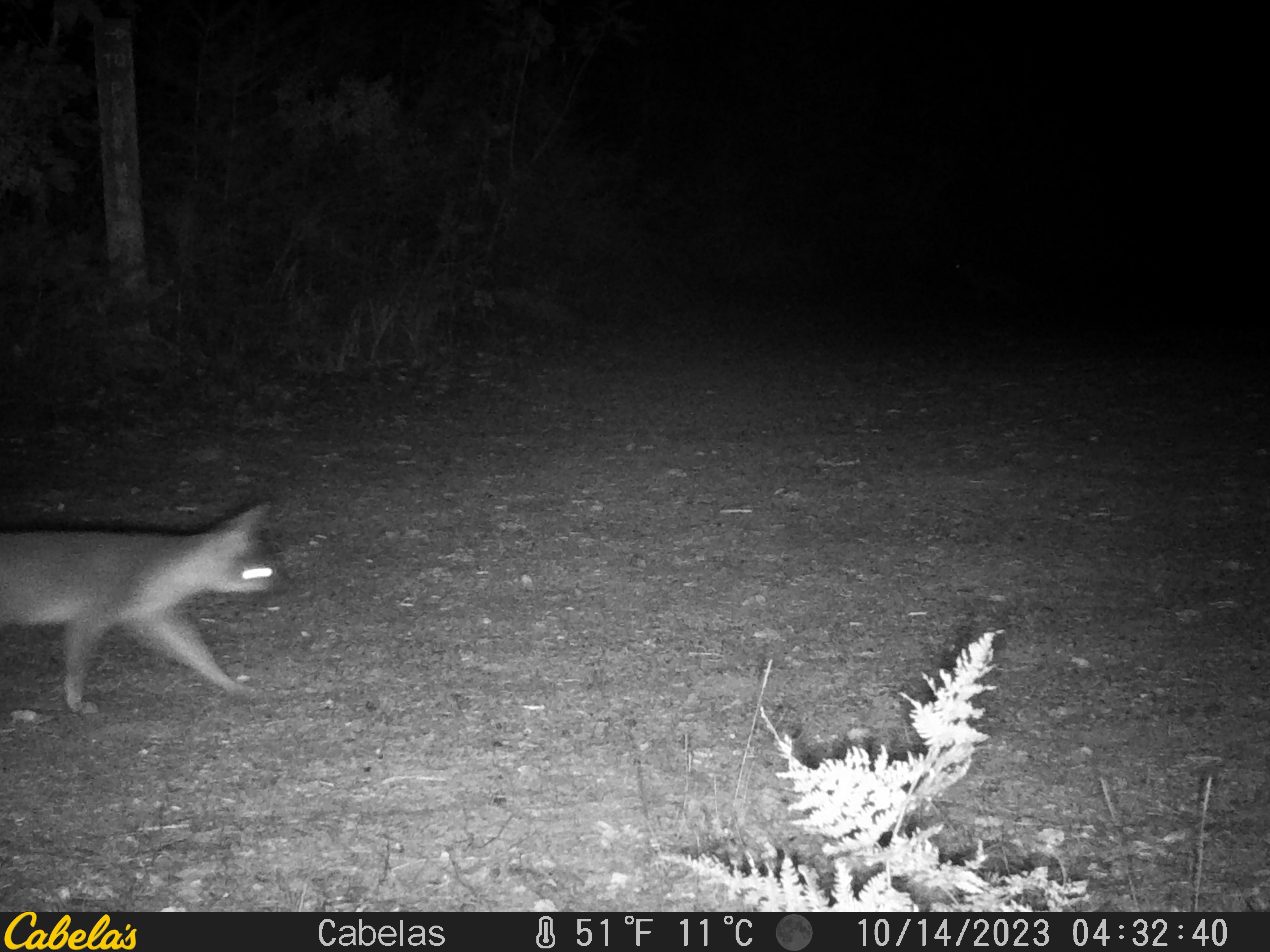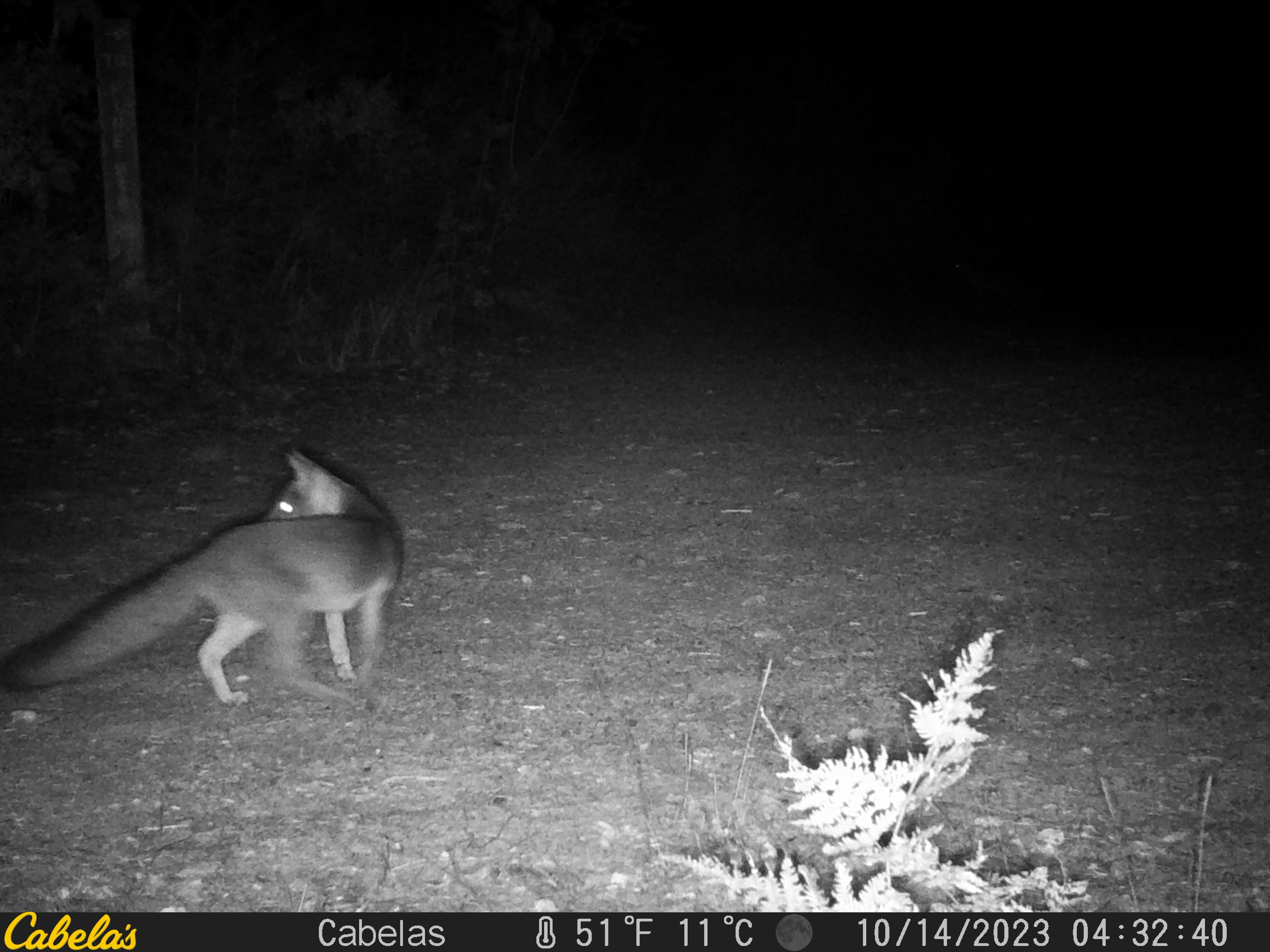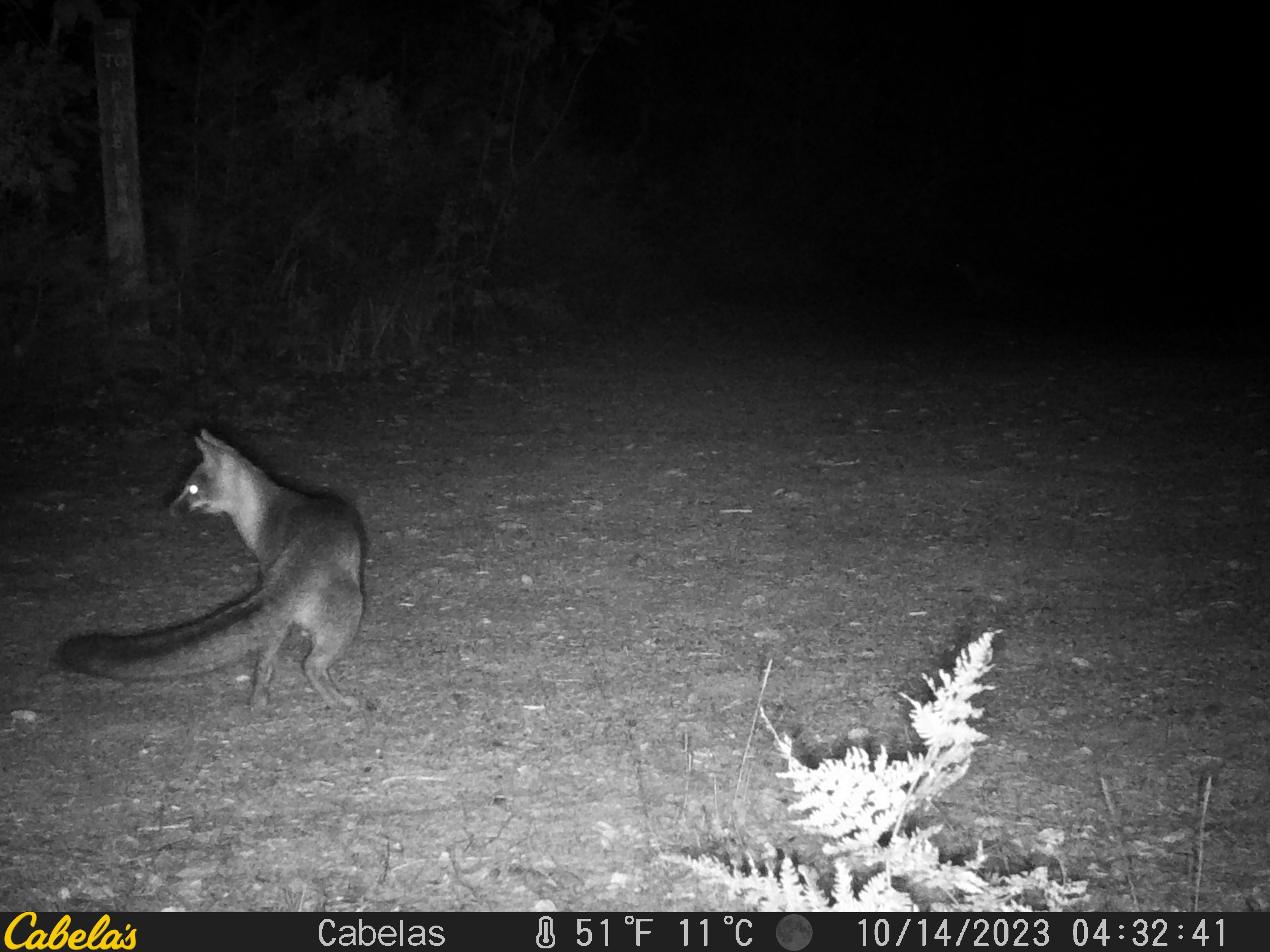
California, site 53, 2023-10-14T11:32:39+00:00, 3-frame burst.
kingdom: Animalia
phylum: Chordata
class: Mammalia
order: Carnivora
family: Canidae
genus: Urocyon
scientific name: Urocyon cinereoargenteus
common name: gray fox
Gray fox (Urocyon cinereoargenteus).